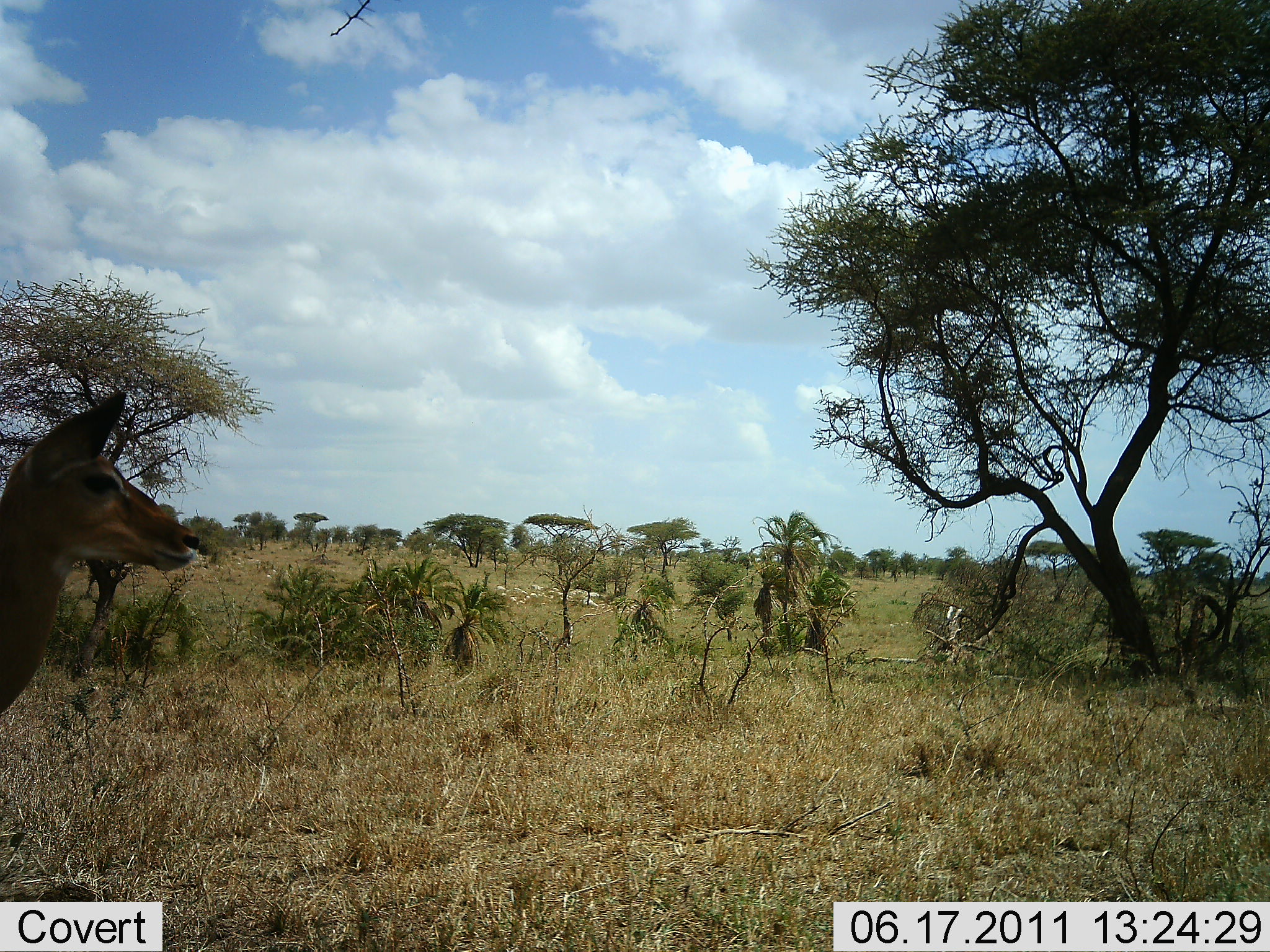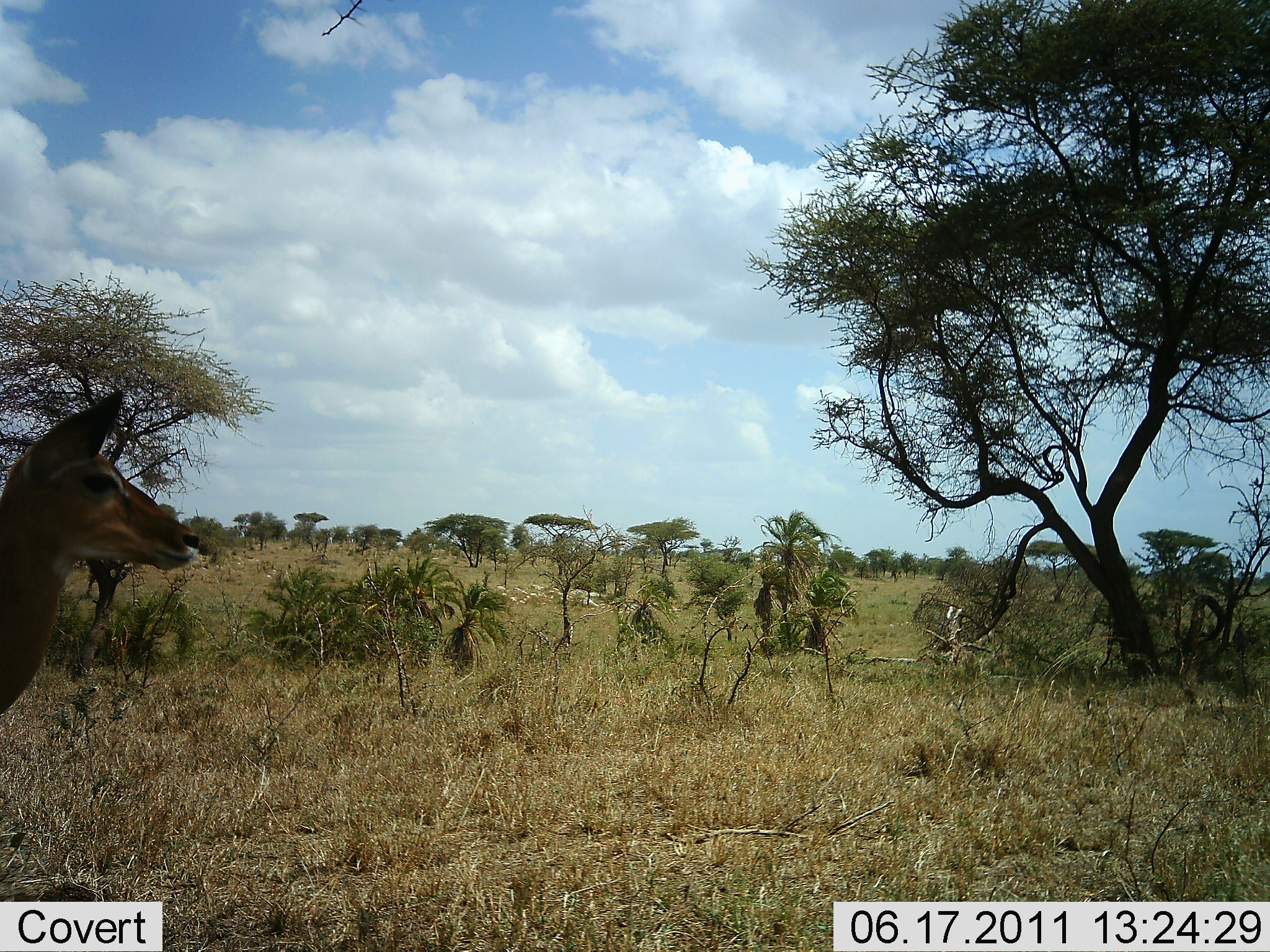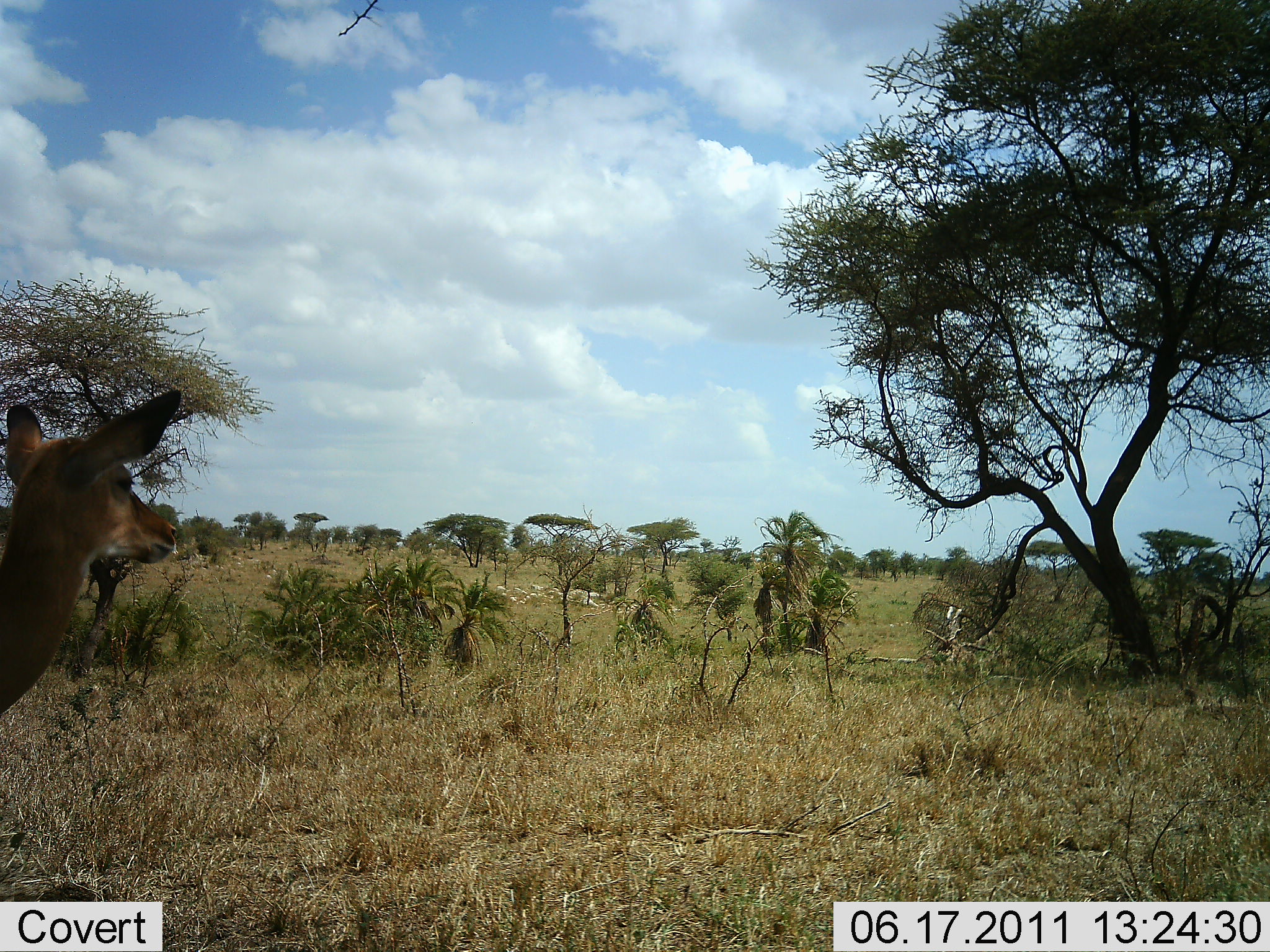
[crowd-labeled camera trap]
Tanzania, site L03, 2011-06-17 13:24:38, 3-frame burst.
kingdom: Animalia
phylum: Chordata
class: Mammalia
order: Artiodactyla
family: Bovidae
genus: Aepyceros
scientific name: Aepyceros melampus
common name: impala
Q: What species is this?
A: Impala (Aepyceros melampus).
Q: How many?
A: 1.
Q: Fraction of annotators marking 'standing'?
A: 100%.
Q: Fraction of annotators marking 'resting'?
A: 0%.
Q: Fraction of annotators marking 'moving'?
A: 0%.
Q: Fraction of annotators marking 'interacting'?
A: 0%.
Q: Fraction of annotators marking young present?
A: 0%.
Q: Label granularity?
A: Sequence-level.